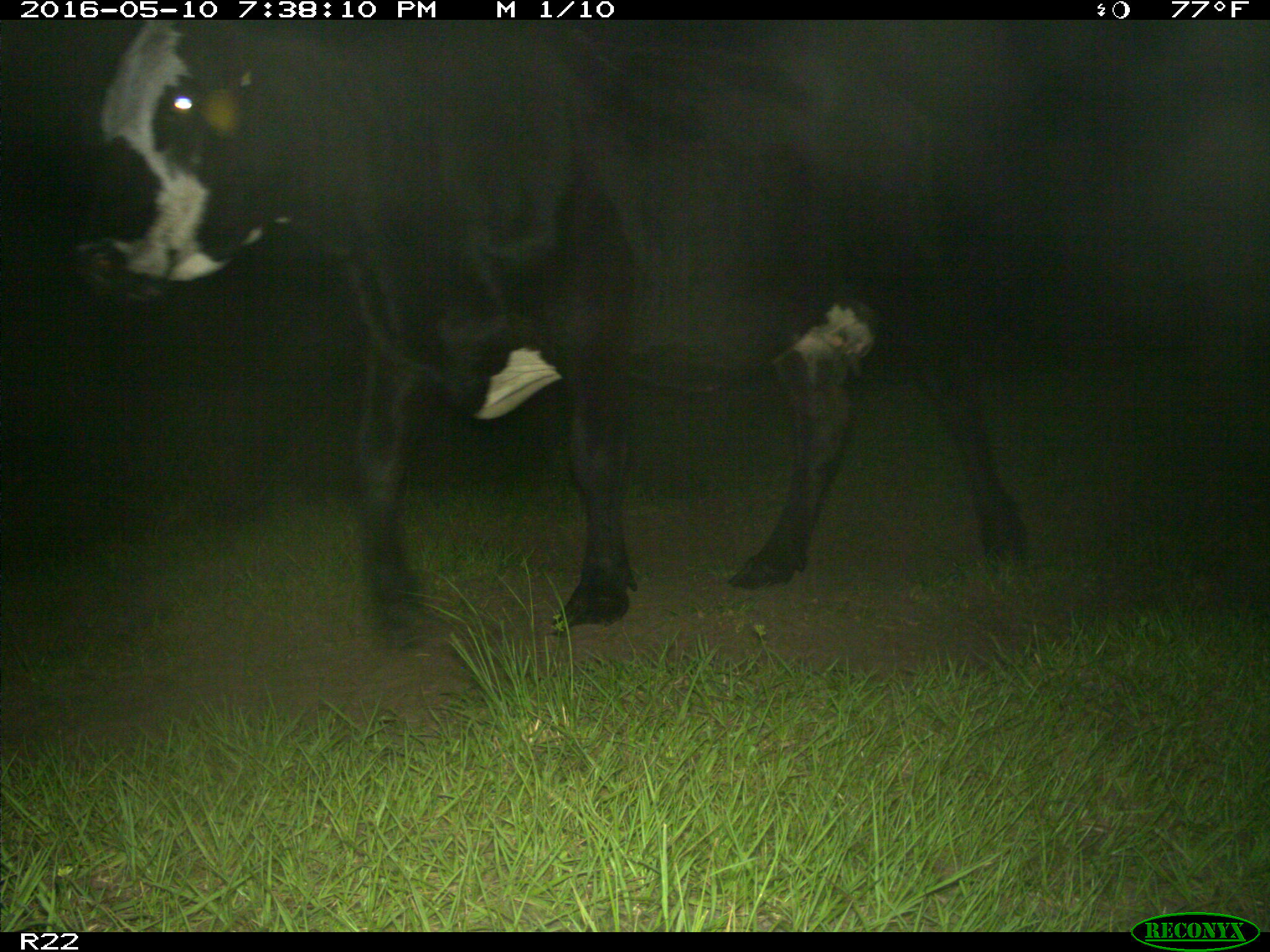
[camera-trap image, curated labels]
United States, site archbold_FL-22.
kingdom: Animalia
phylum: Chordata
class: Mammalia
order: Artiodactyla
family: Bovidae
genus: Bos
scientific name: Bos taurus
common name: domestic cow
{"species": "Bos taurus (domestic cow)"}